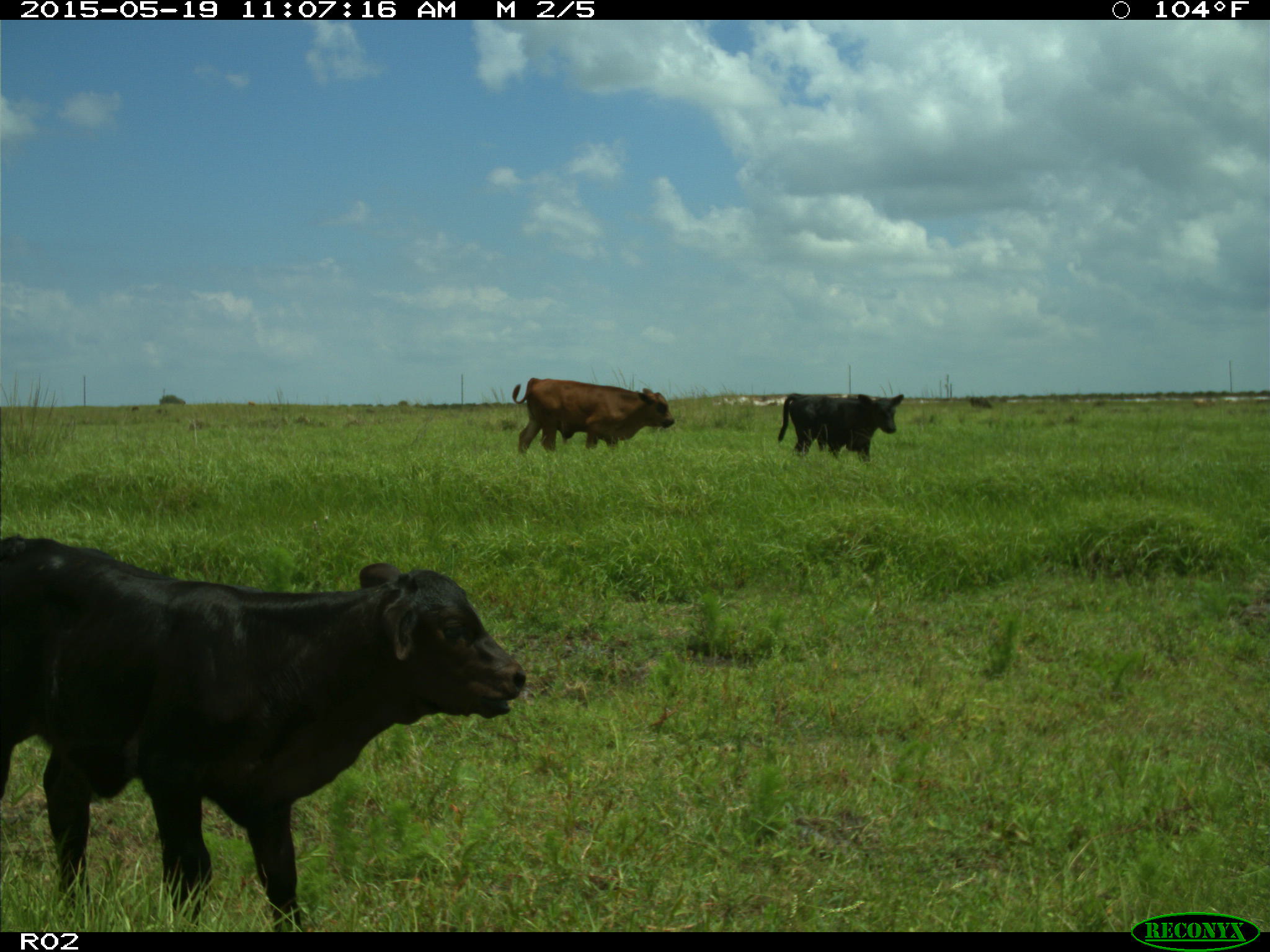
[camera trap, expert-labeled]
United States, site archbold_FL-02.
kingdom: Animalia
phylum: Chordata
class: Mammalia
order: Artiodactyla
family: Bovidae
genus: Bos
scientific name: Bos taurus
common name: domestic cow